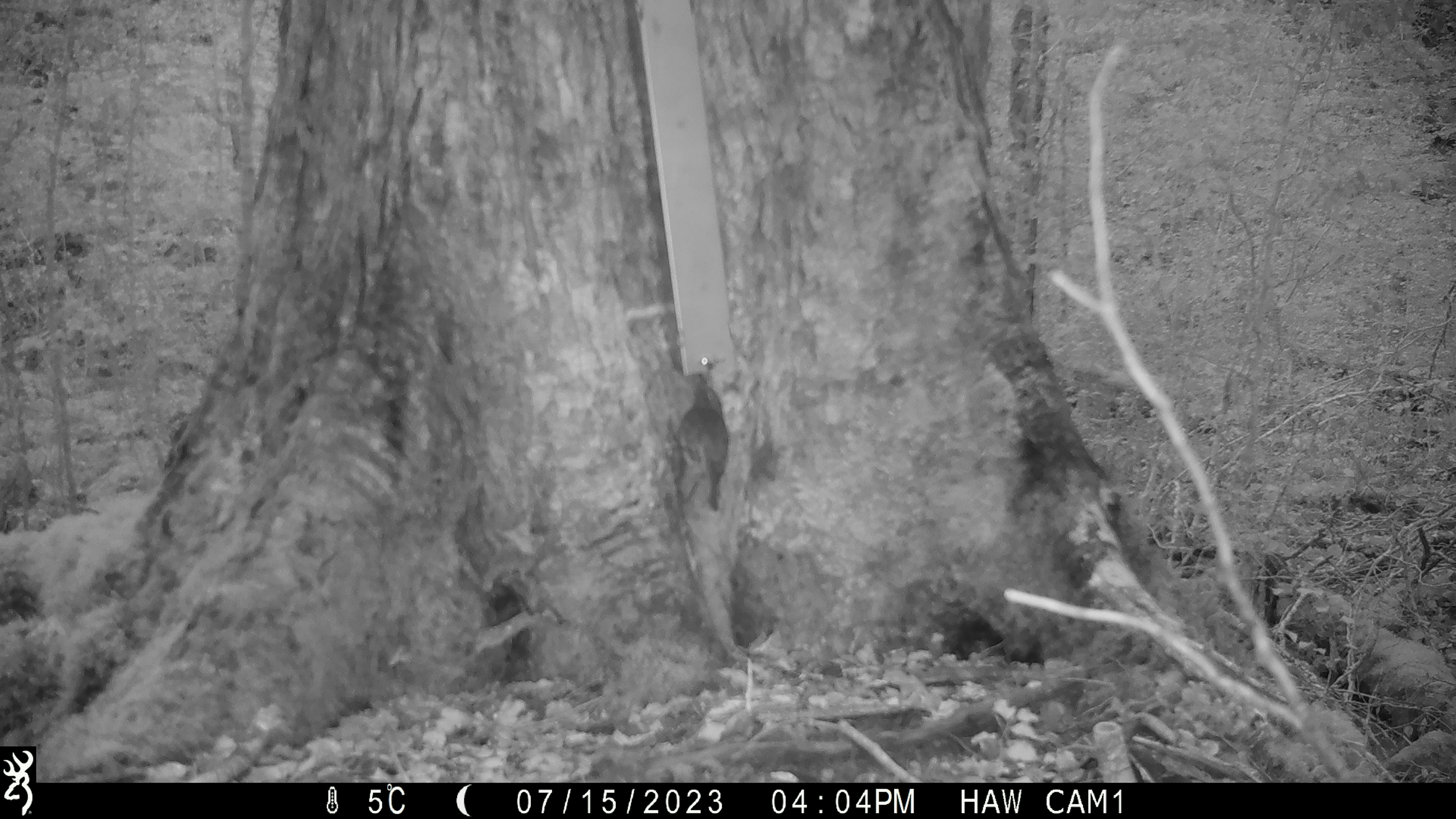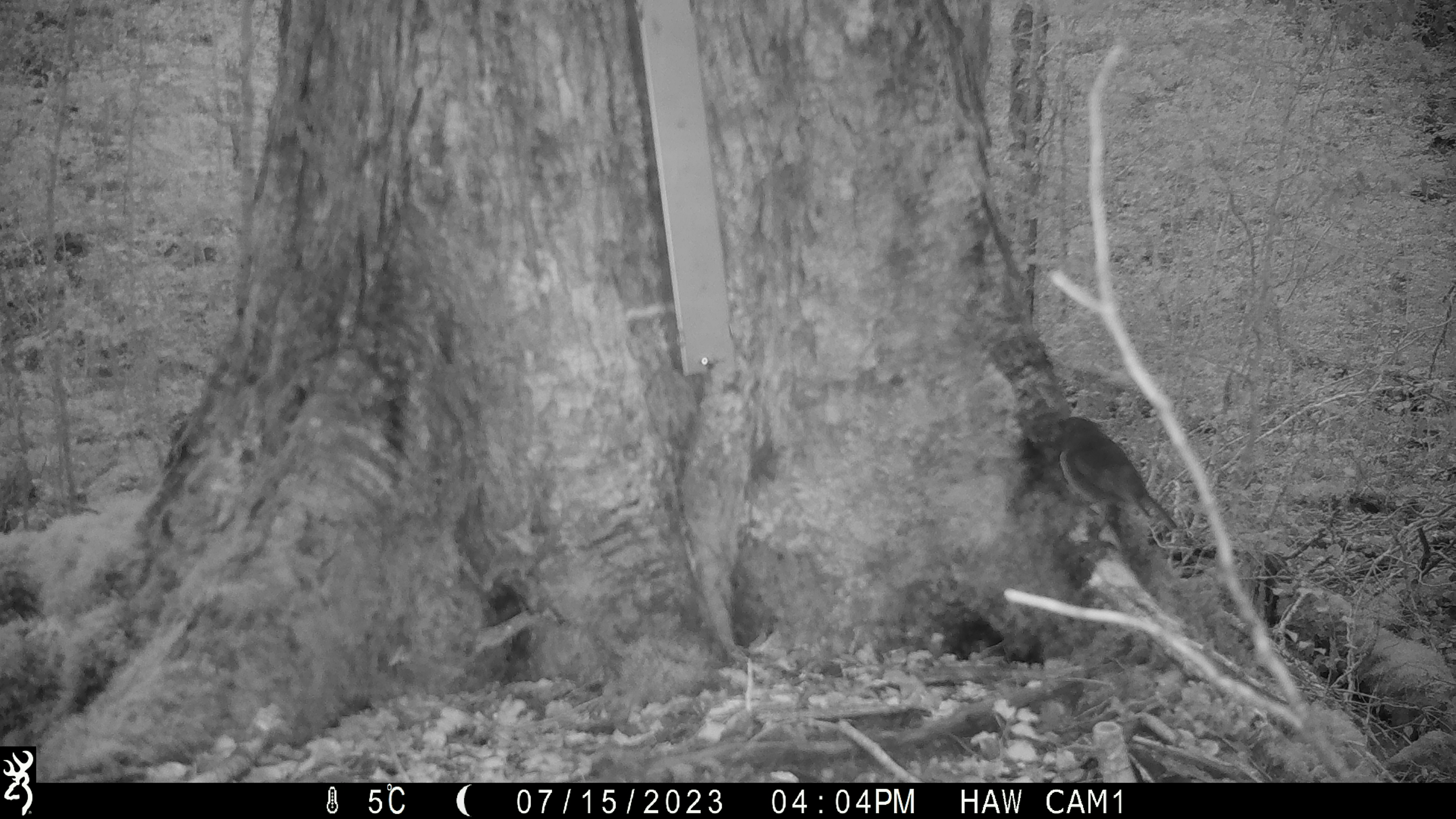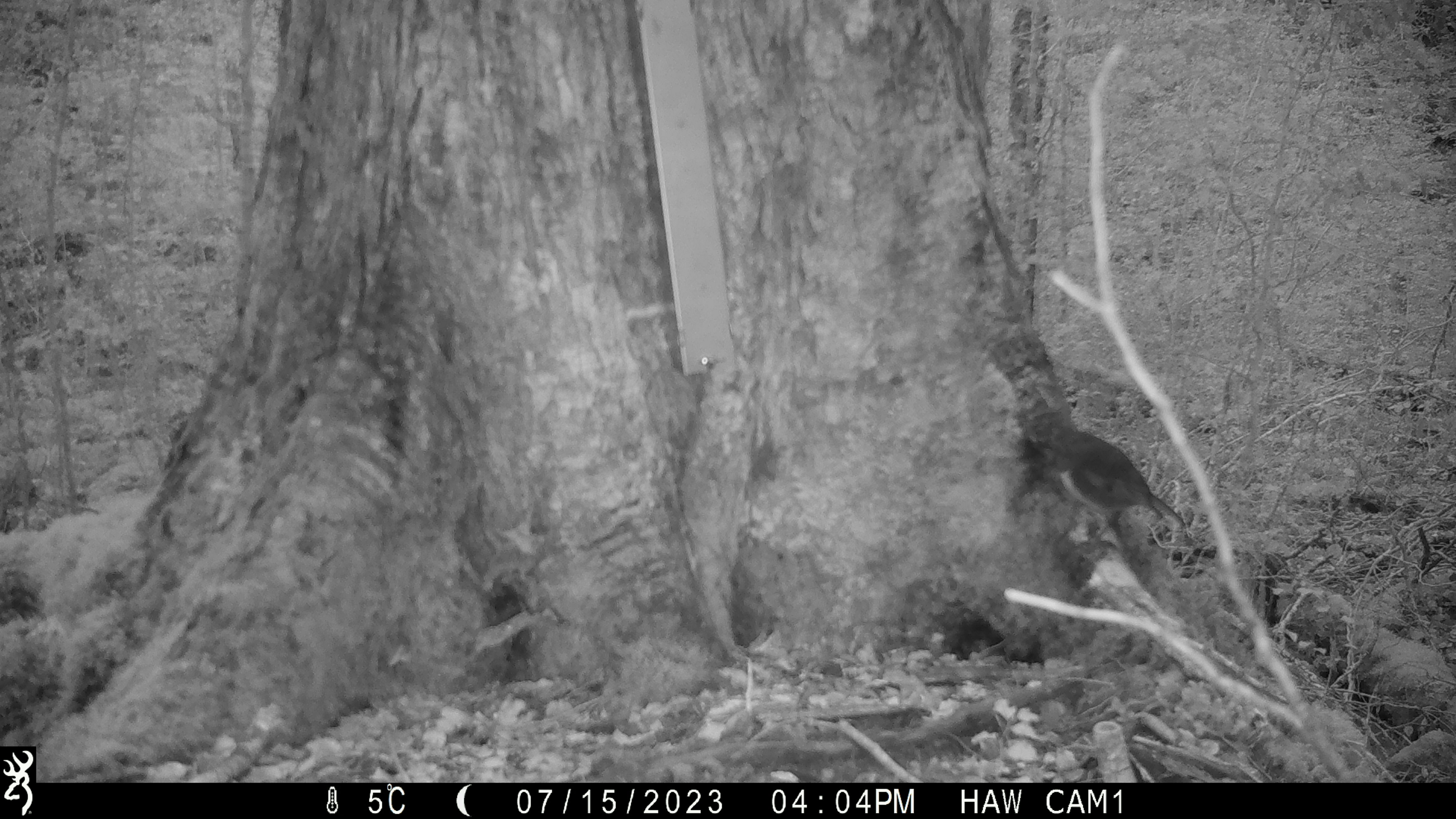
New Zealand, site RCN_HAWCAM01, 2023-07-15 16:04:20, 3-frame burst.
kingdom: Animalia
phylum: Chordata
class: Aves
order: Passeriformes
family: Petroicidae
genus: Petroica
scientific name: Petroica australis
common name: new zealand robin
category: robin